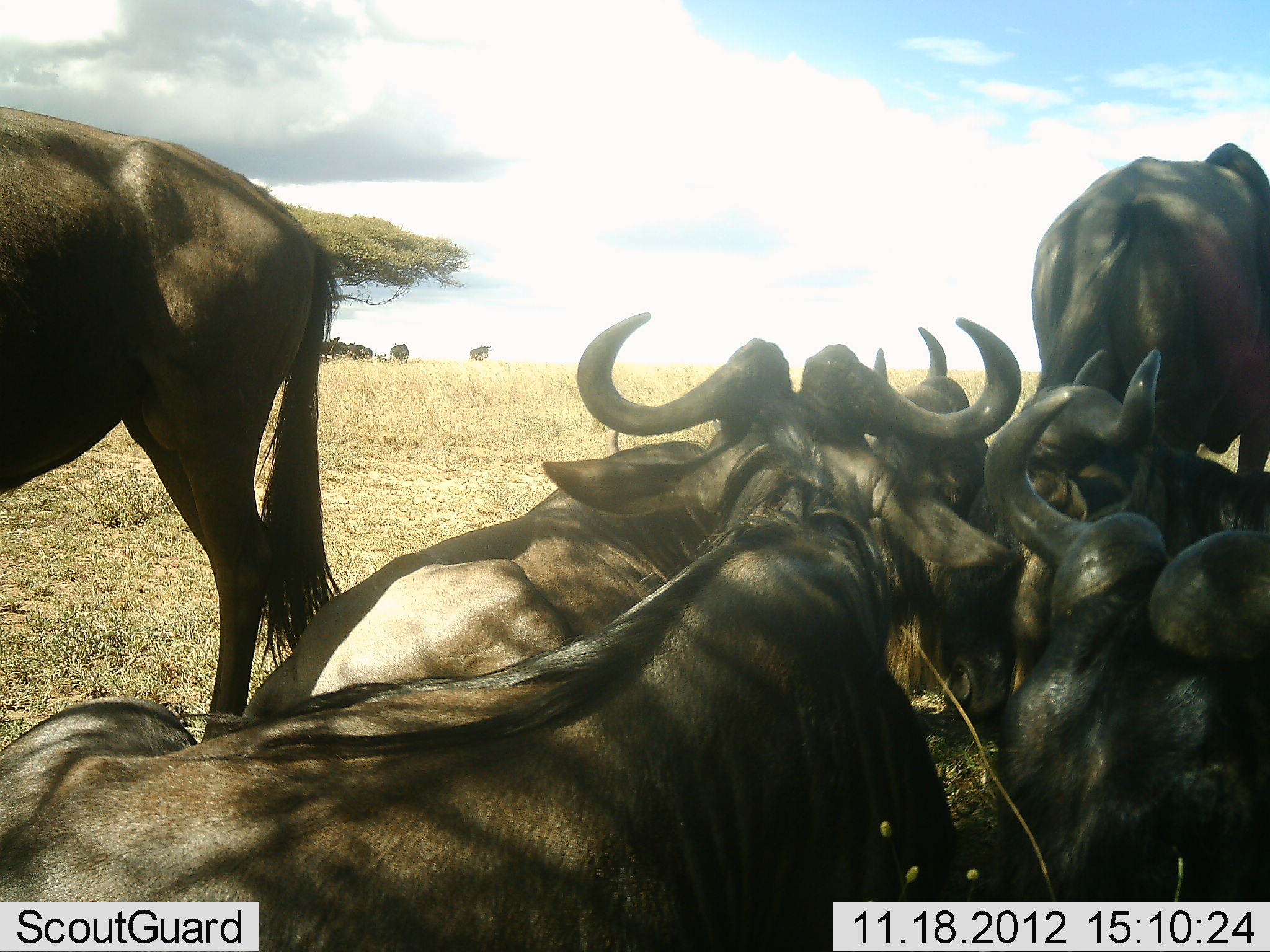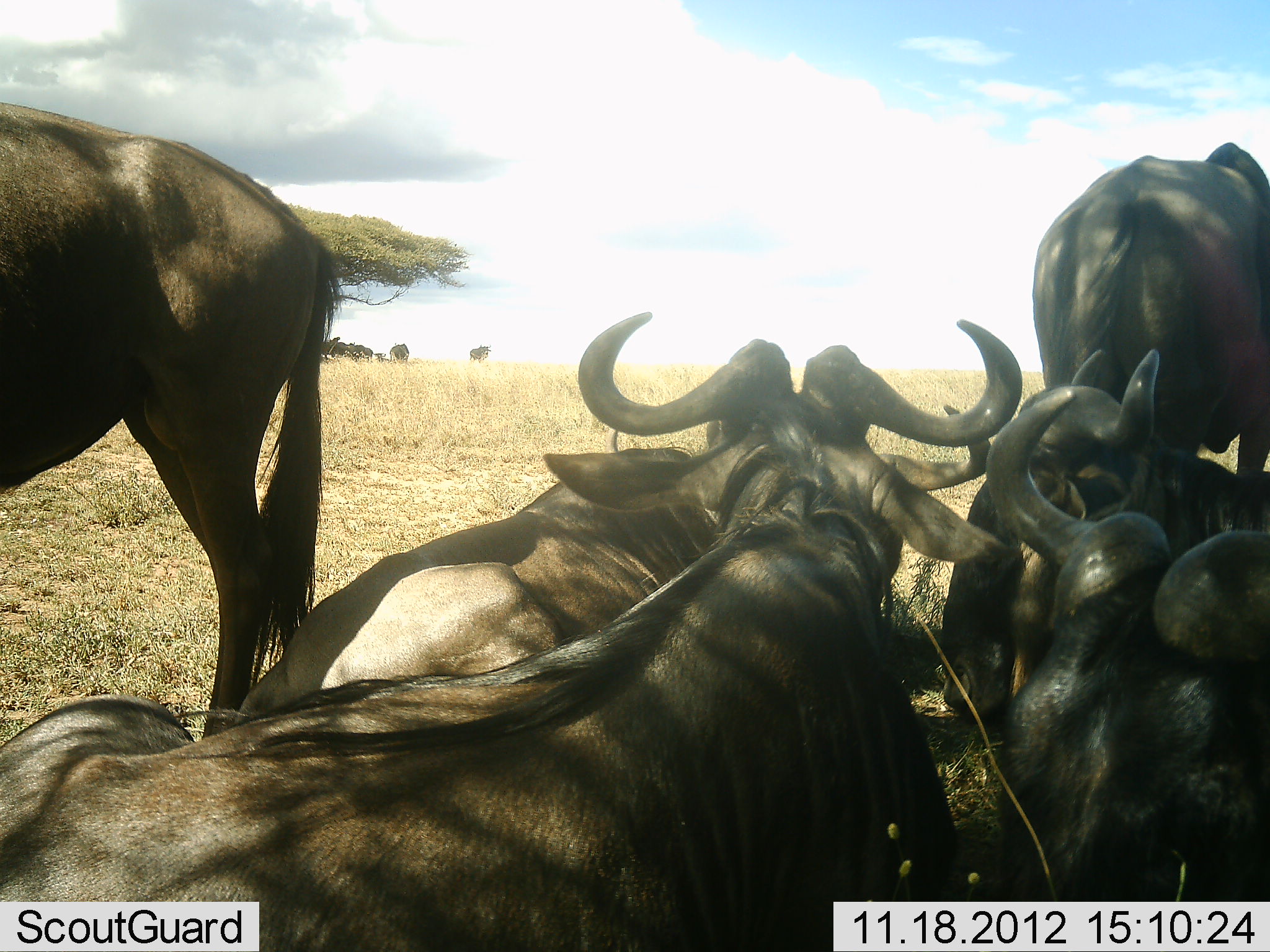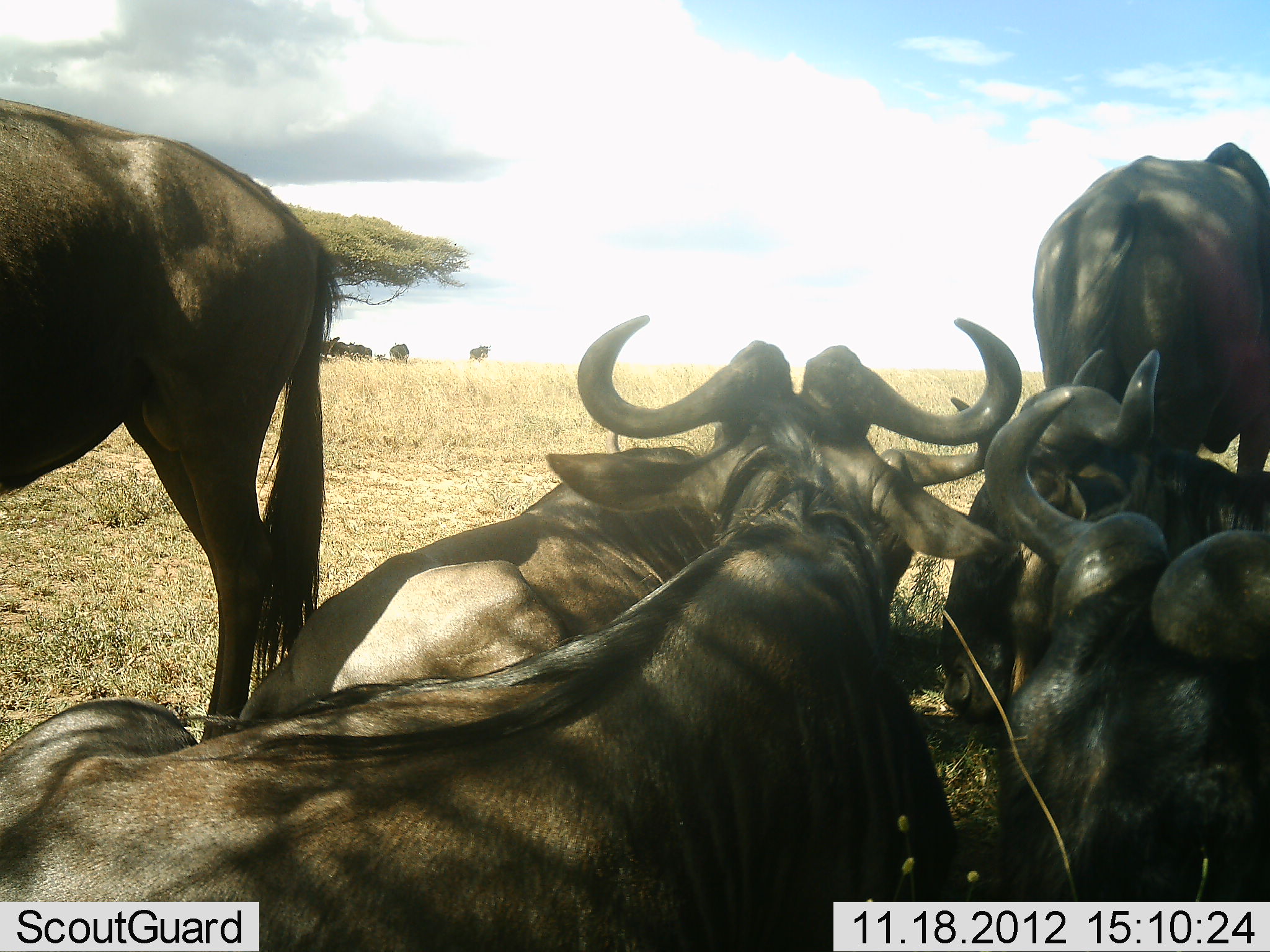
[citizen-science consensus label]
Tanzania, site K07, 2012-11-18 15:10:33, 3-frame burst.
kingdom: Animalia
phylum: Chordata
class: Mammalia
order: Artiodactyla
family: Bovidae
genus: Connochaetes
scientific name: Connochaetes taurinus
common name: blue wildebeest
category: wildebeest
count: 6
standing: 60%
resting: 100%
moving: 0%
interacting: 0%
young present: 0%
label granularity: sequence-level